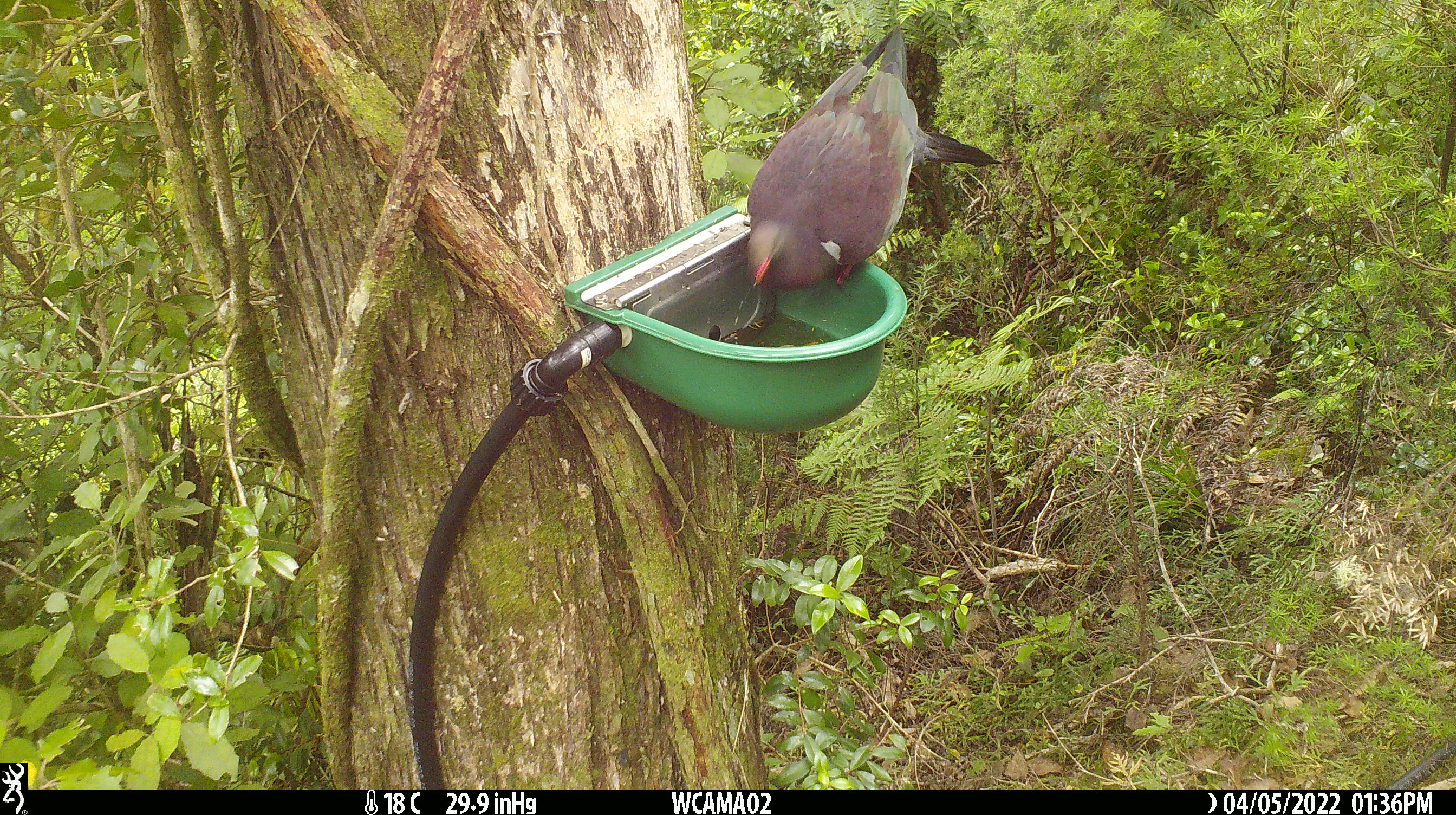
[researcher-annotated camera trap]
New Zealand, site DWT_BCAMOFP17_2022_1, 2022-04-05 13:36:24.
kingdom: Animalia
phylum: Chordata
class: Aves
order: Columbiformes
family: Columbidae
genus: Hemiphaga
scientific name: Hemiphaga novaeseelandiae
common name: new zealand pigeon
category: kereru